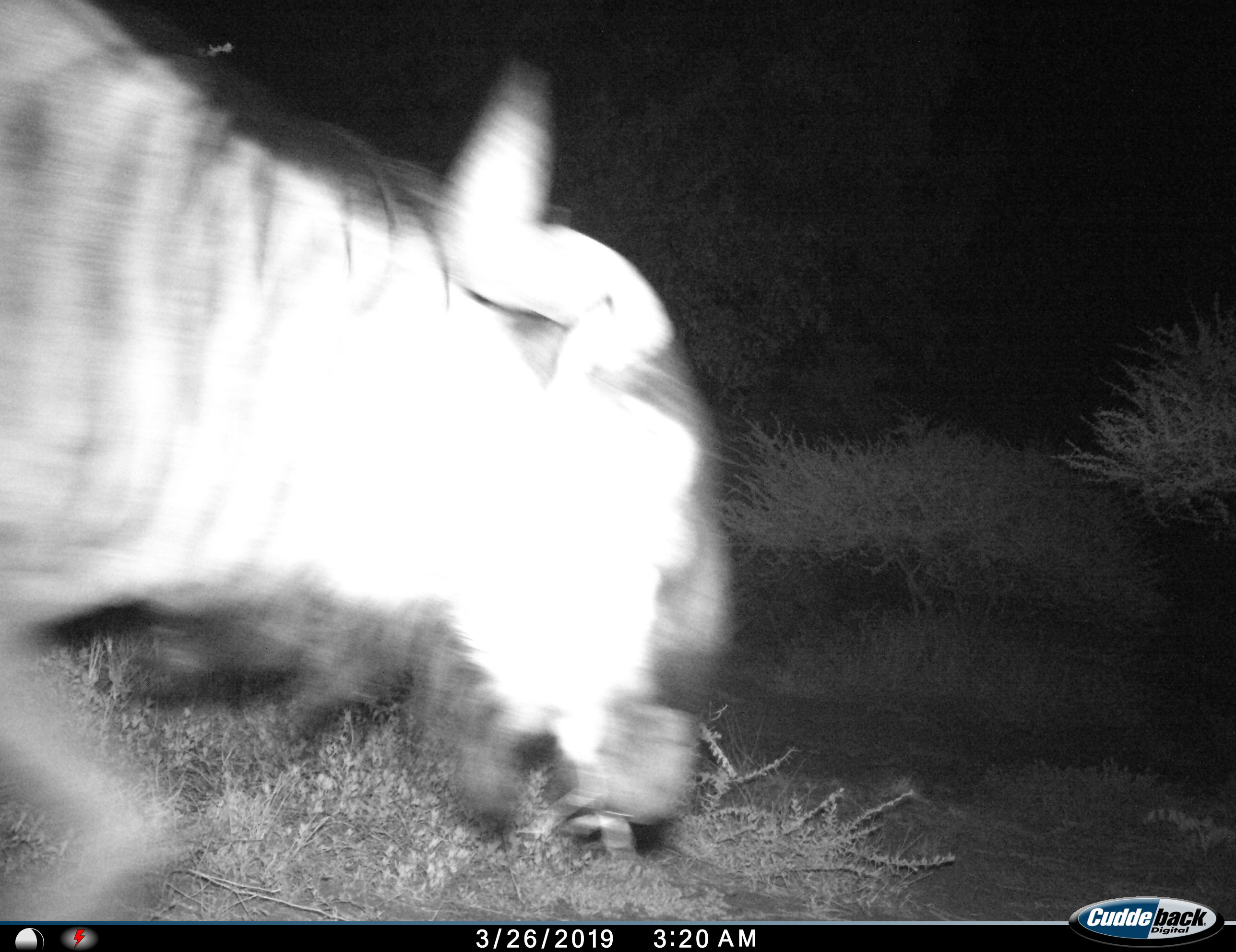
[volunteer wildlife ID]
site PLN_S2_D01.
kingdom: Animalia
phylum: Chordata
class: Mammalia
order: Artiodactyla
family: Bovidae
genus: Connochaetes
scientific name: Connochaetes taurinus taurinus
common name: blue wildebeest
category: wildebeestblue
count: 1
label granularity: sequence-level